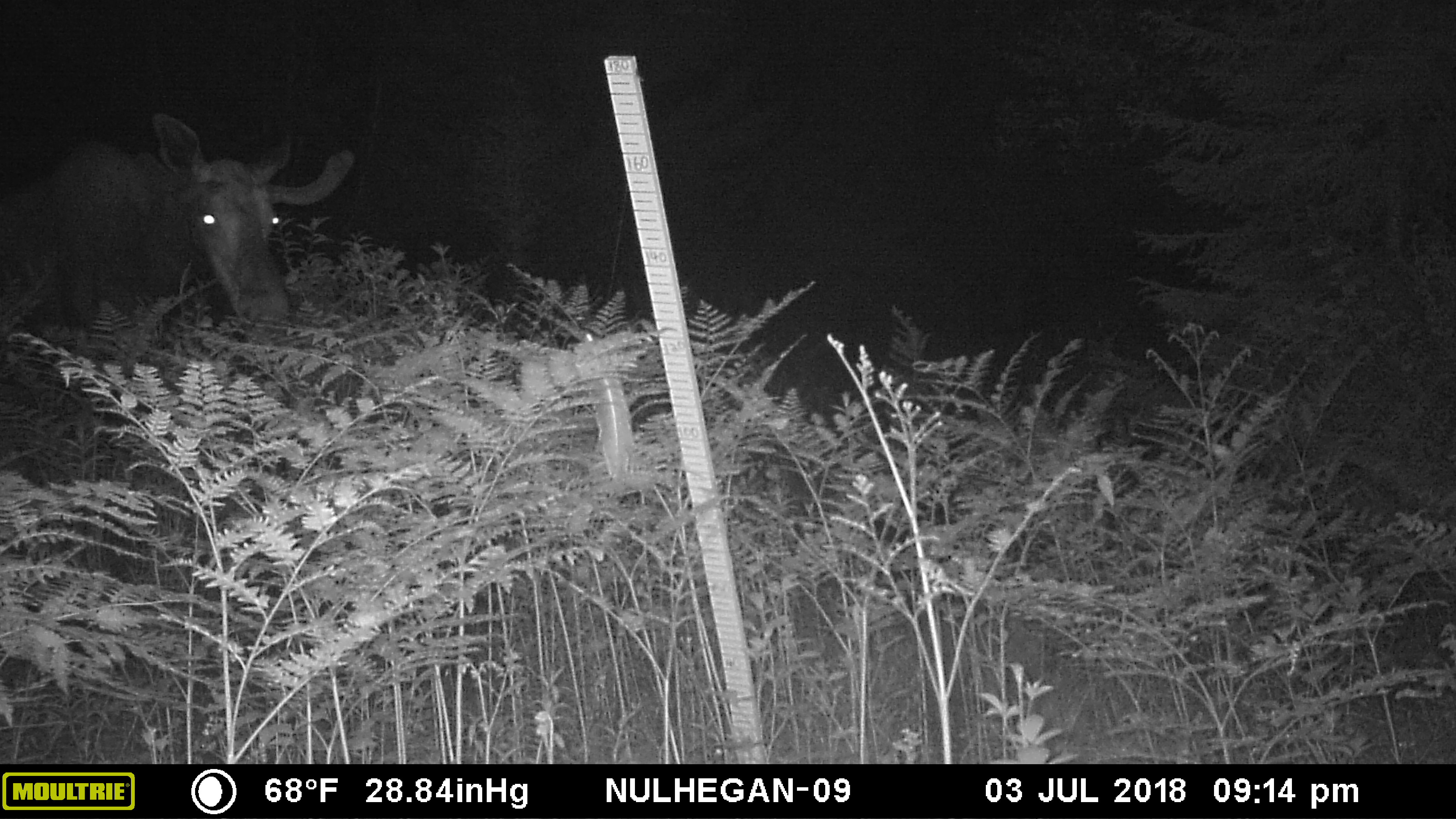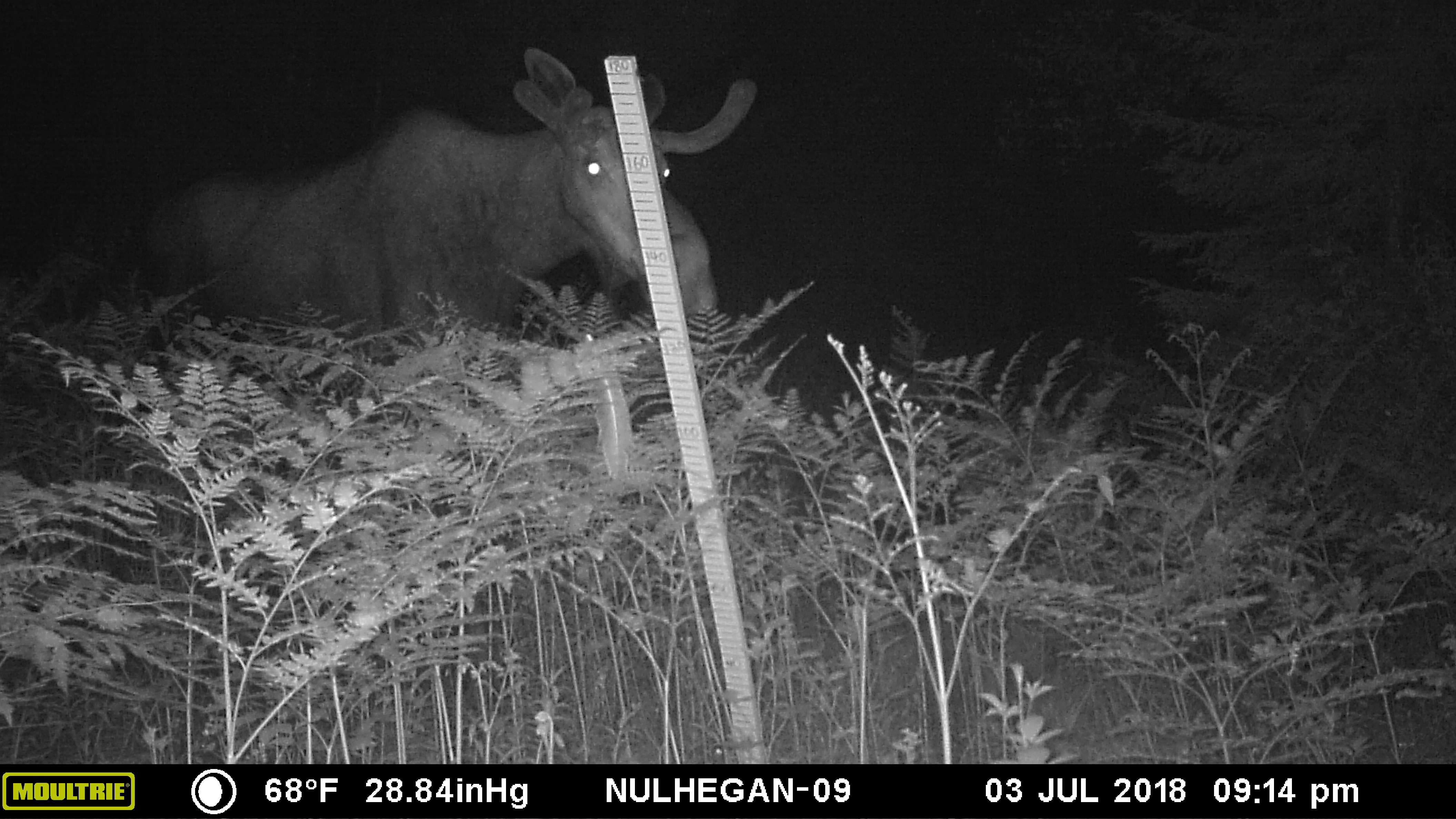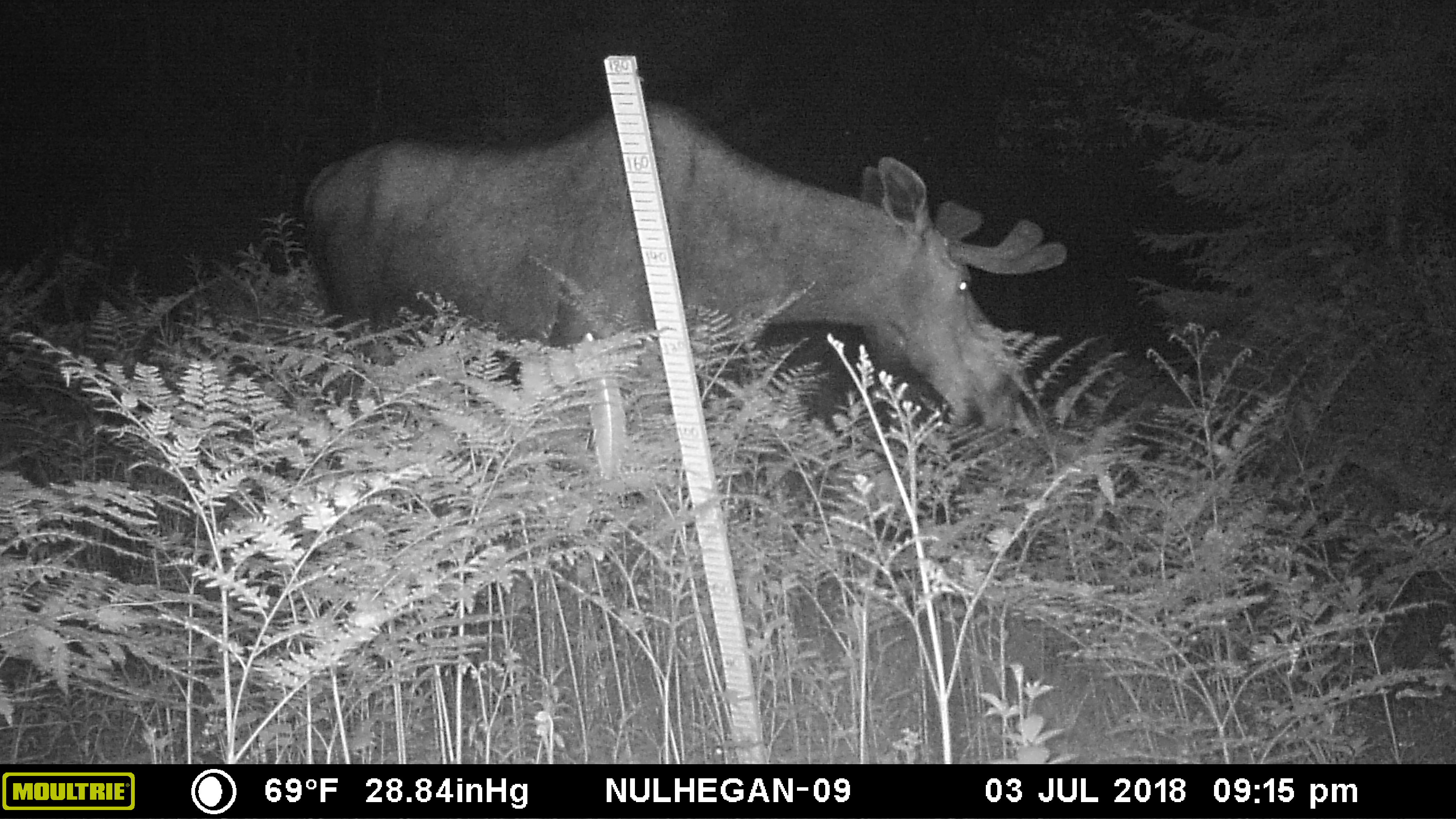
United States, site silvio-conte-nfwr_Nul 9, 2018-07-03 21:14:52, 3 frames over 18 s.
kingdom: Animalia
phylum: Chordata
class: Mammalia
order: Artiodactyla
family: Cervidae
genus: Alces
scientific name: Alces alces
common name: moose